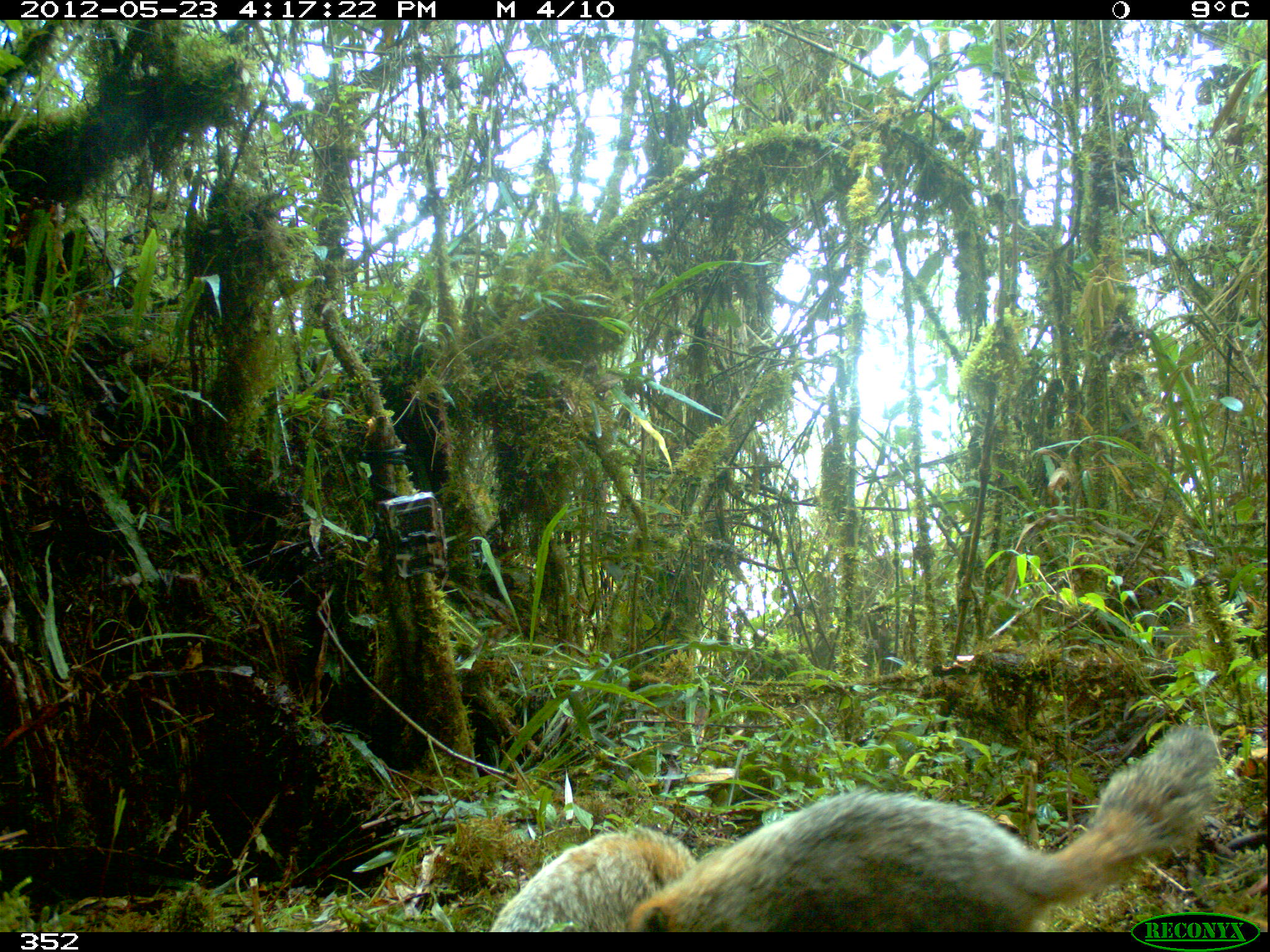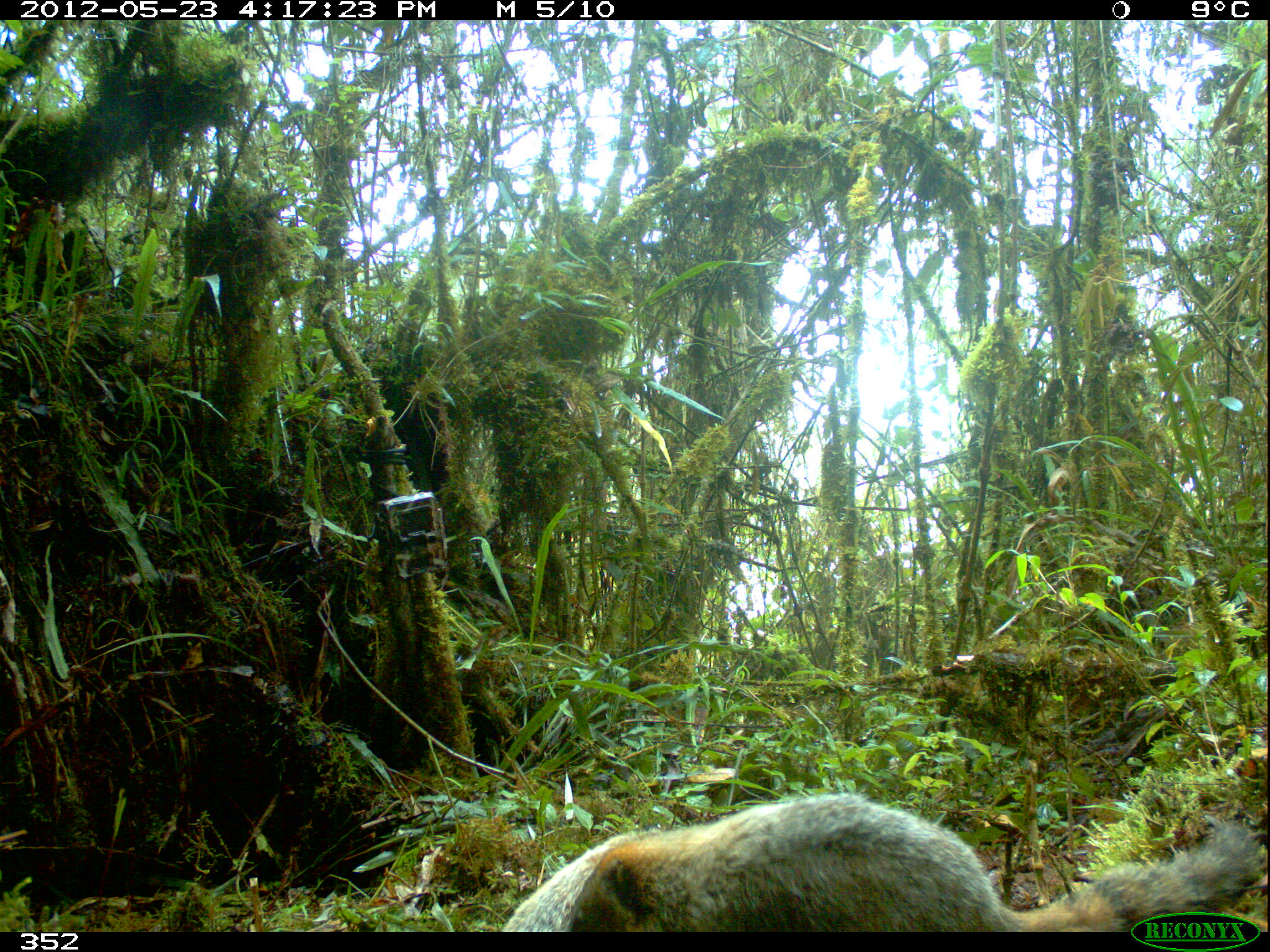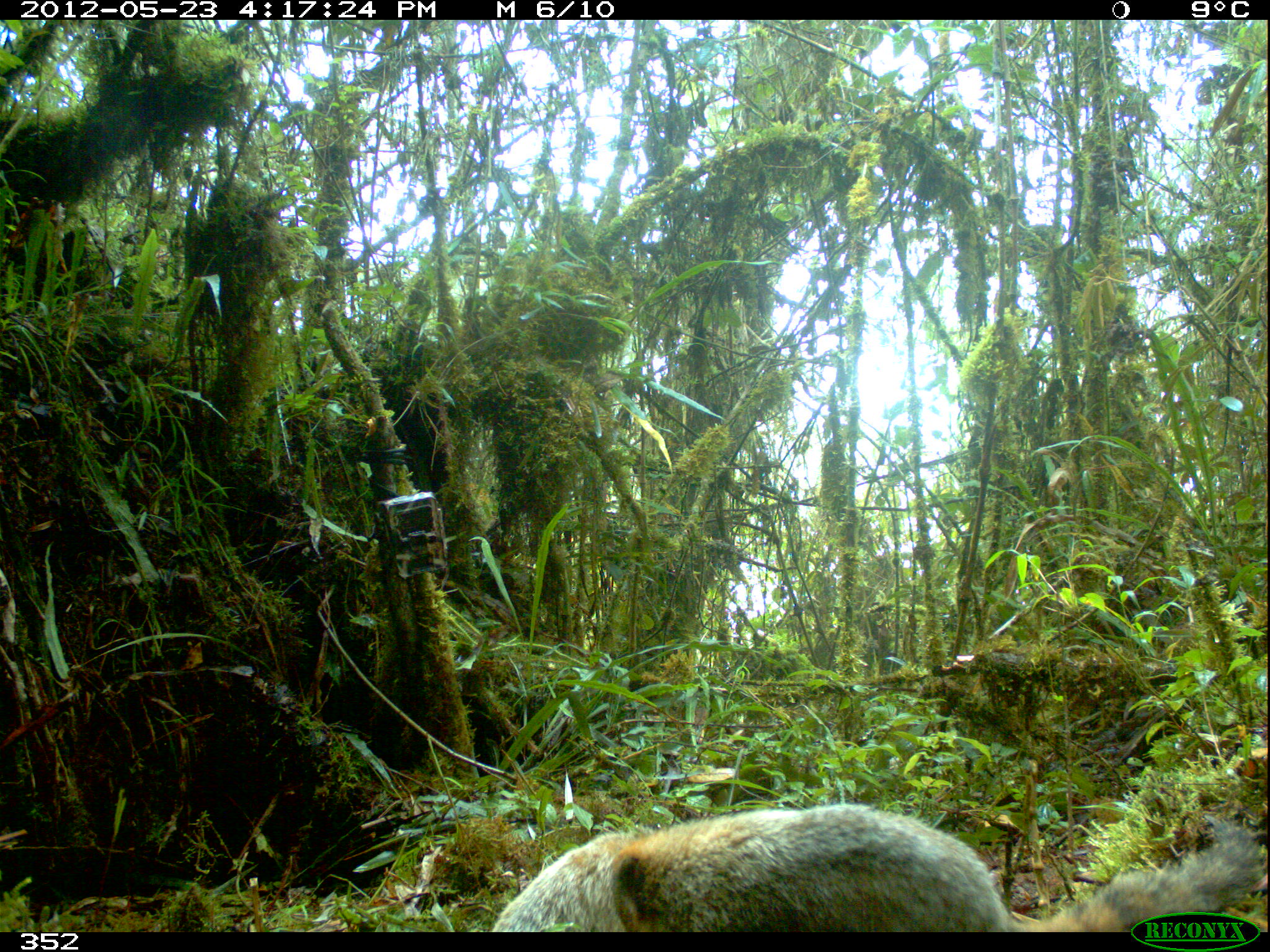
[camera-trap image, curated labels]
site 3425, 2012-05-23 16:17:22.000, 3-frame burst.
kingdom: Animalia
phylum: Chordata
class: Mammalia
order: Carnivora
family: Procyonidae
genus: Nasua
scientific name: Nasua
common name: coatis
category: unknown coati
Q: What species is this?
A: Unknown coati (coatis) (Nasua).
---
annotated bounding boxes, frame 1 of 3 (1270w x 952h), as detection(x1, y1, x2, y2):
unknown coati: detection(627, 723, 1219, 933); detection(487, 827, 697, 932)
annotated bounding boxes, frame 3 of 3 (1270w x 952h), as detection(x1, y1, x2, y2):
unknown coati: detection(600, 799, 1260, 932); detection(489, 831, 648, 931)